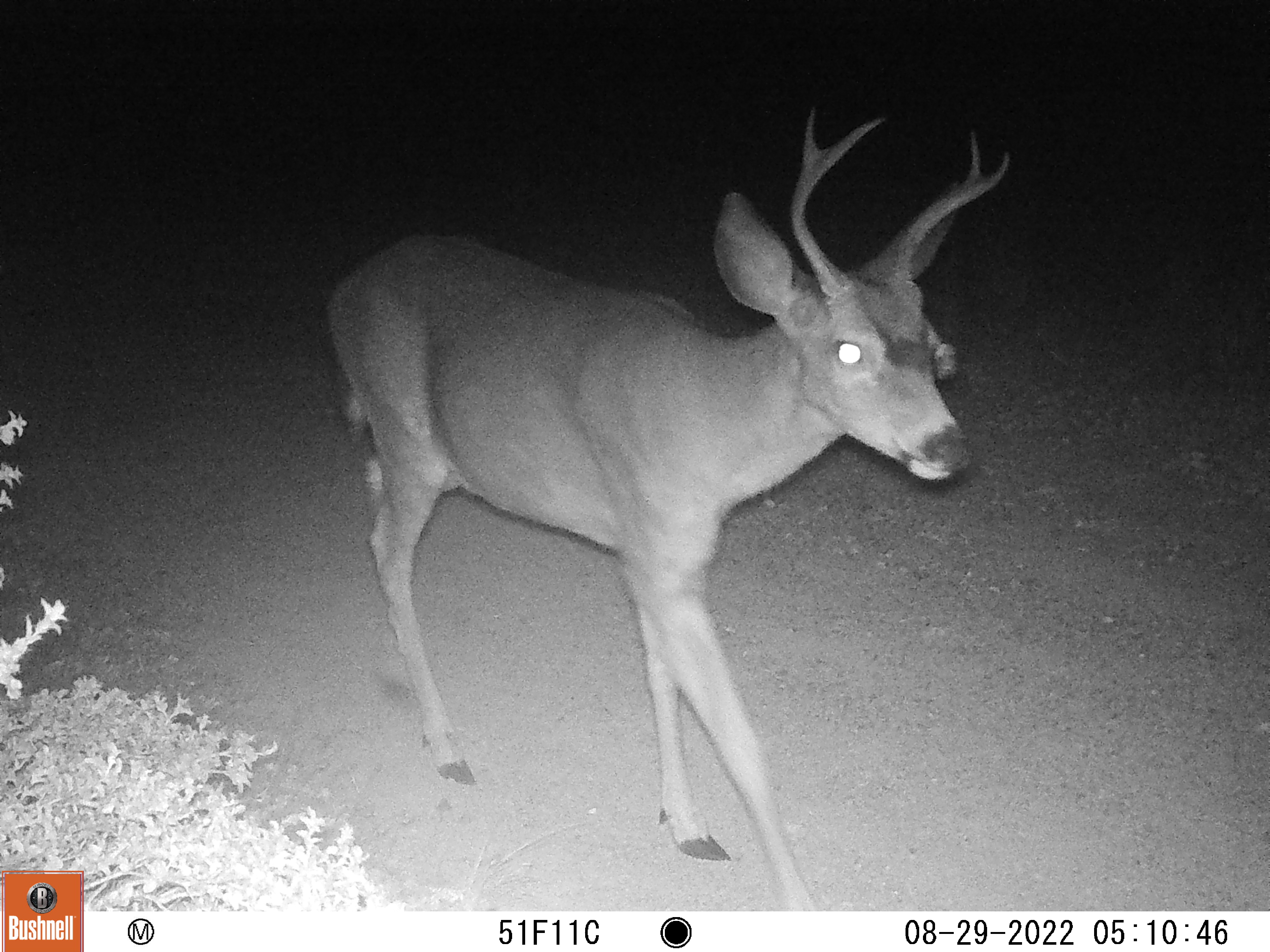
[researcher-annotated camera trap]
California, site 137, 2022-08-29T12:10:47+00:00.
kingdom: Animalia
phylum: Chordata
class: Mammalia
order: Artiodactyla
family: Cervidae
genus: Odocoileus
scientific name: Odocoileus hemionus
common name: mule deer